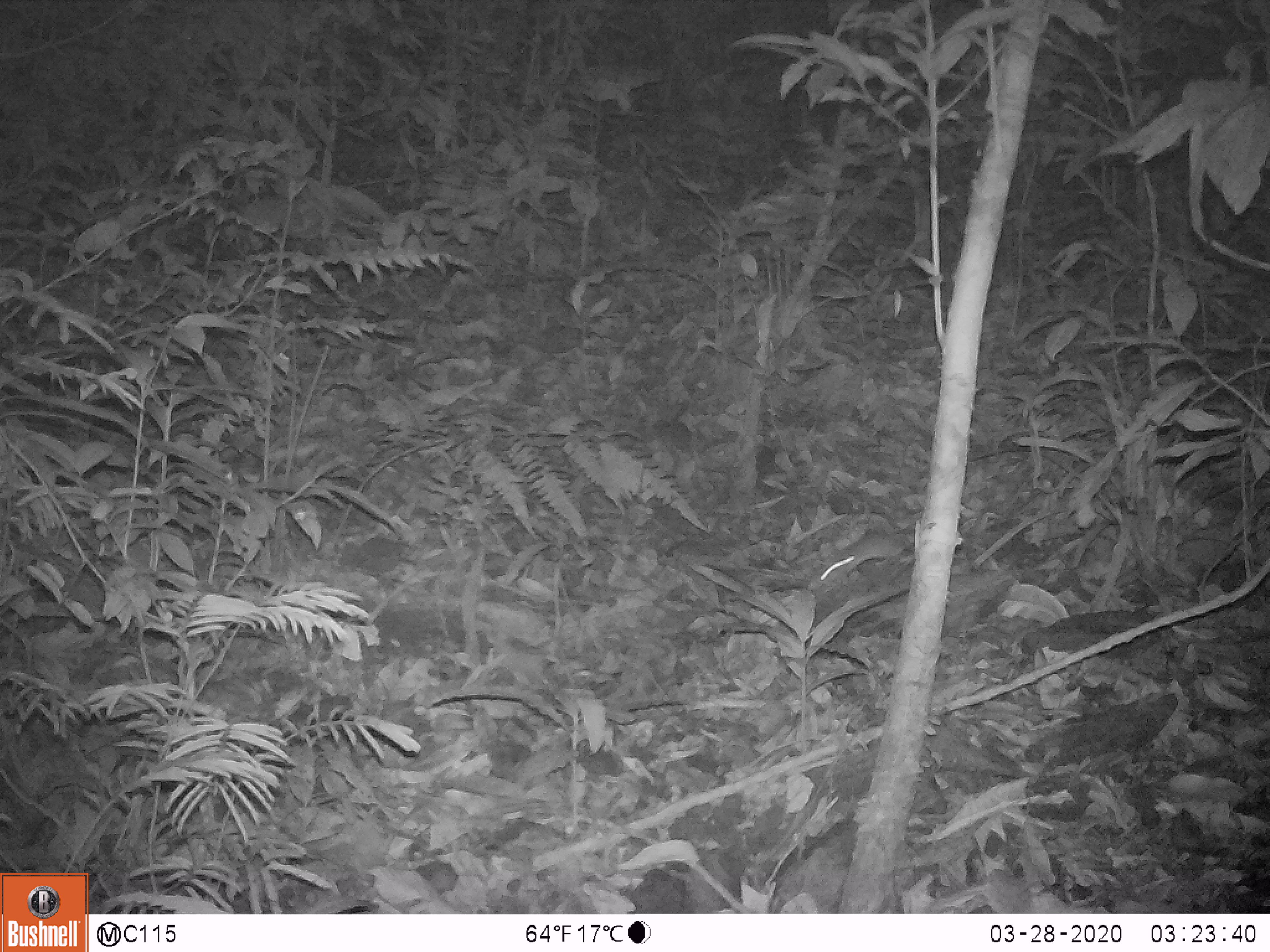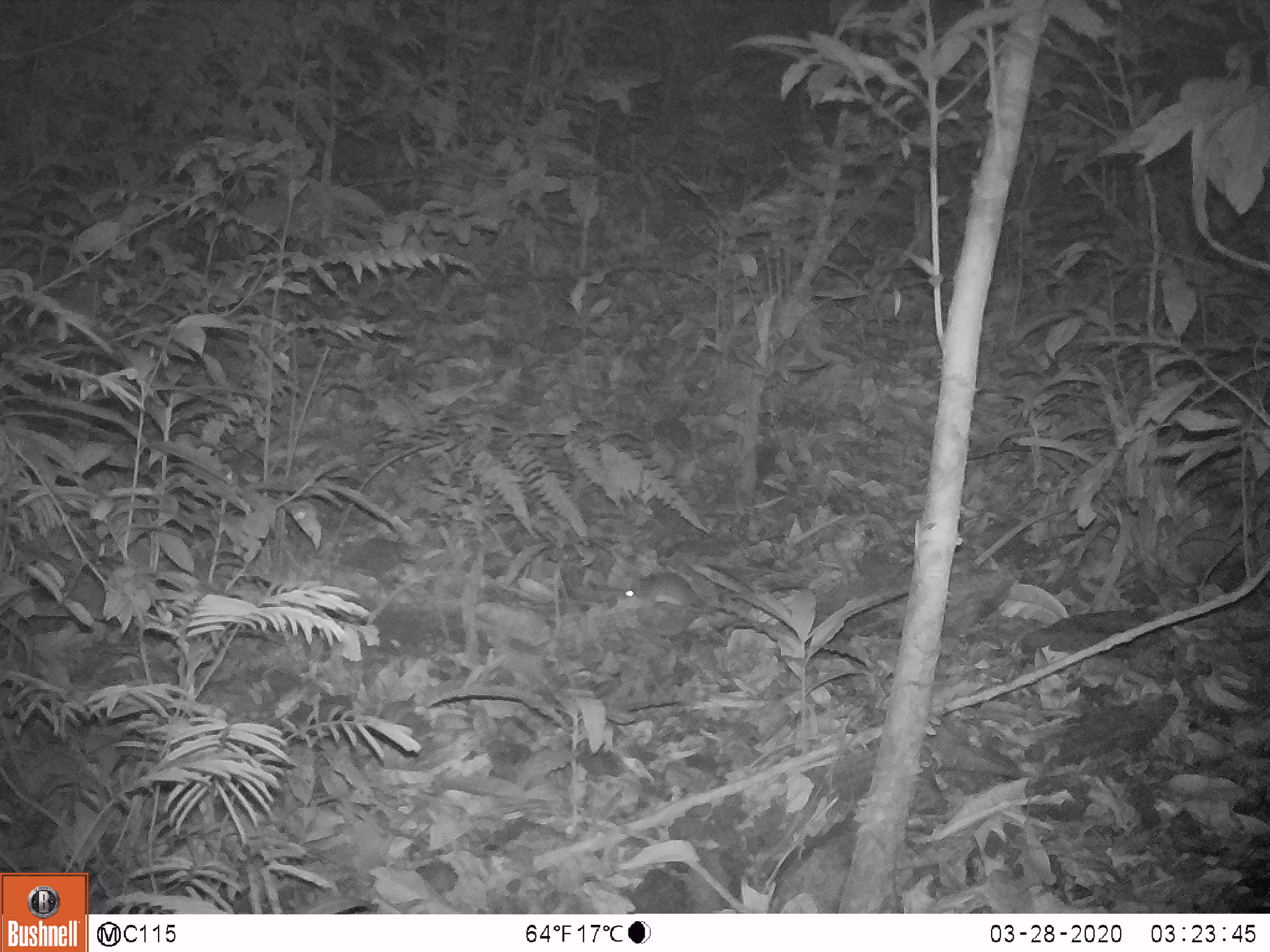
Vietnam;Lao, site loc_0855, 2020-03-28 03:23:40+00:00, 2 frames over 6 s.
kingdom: Animalia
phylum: Chordata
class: Mammalia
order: Rodentia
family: Muridae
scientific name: Muridae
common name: old-world mice and rats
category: unidentified murid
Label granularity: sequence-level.